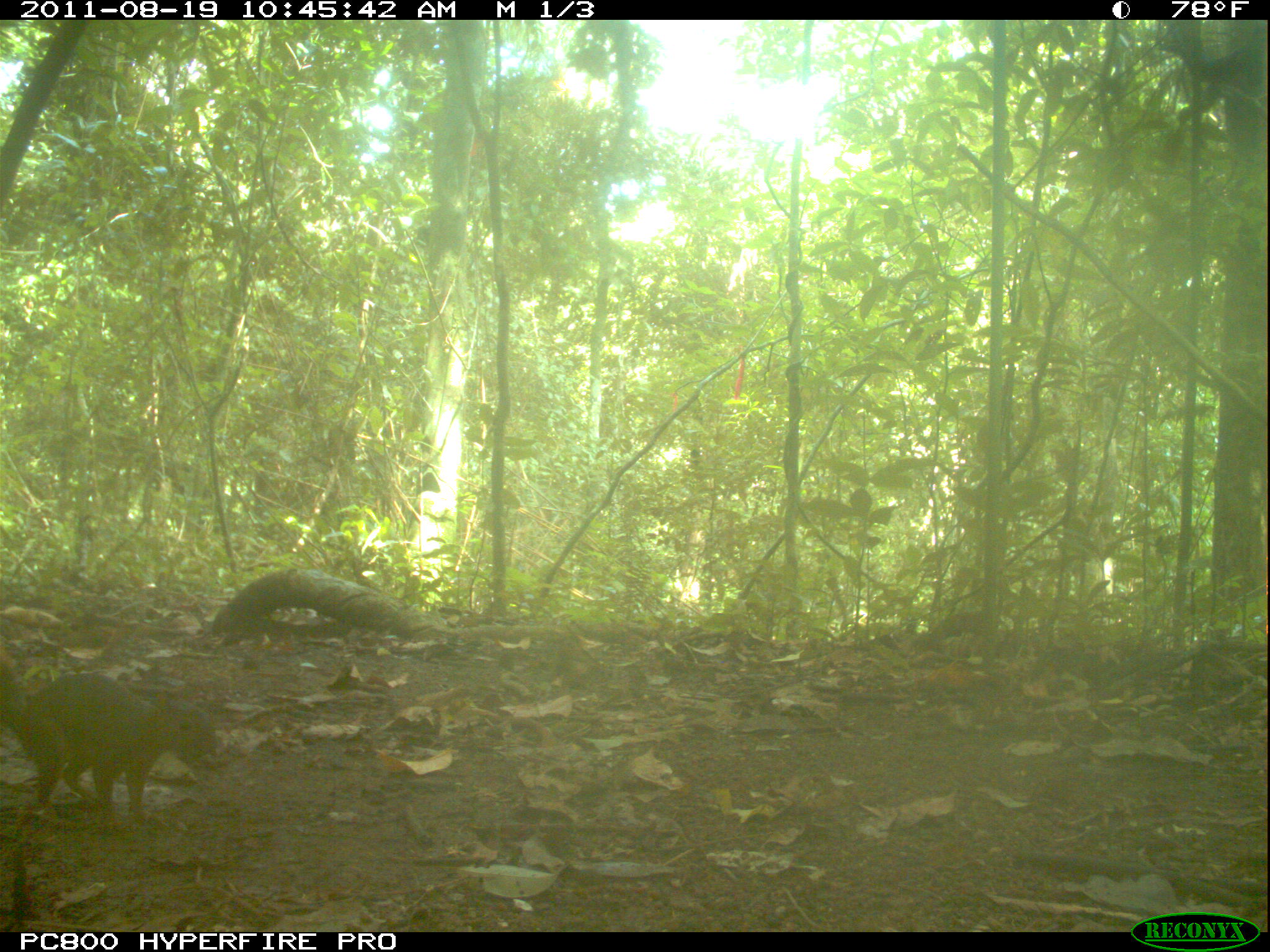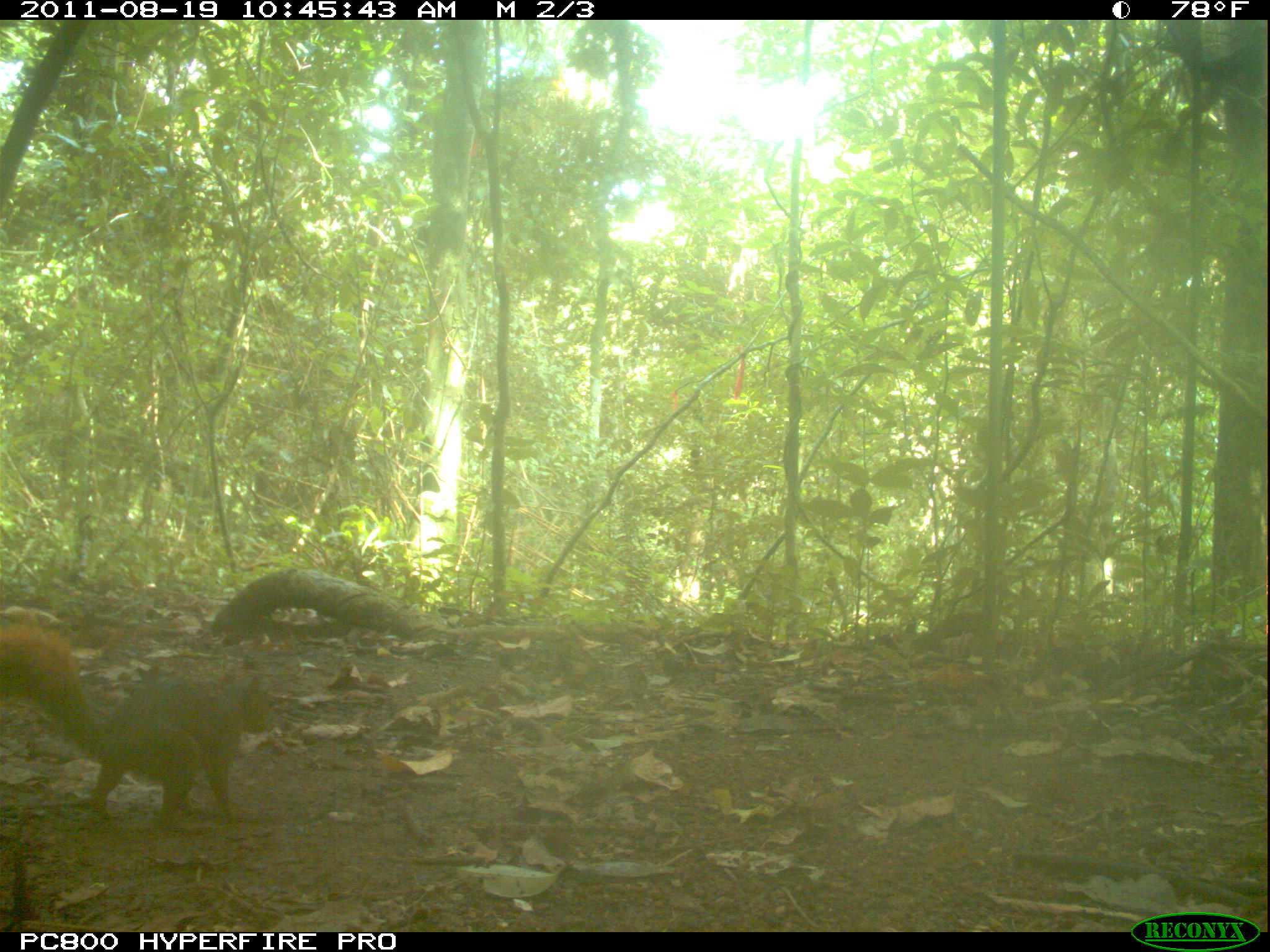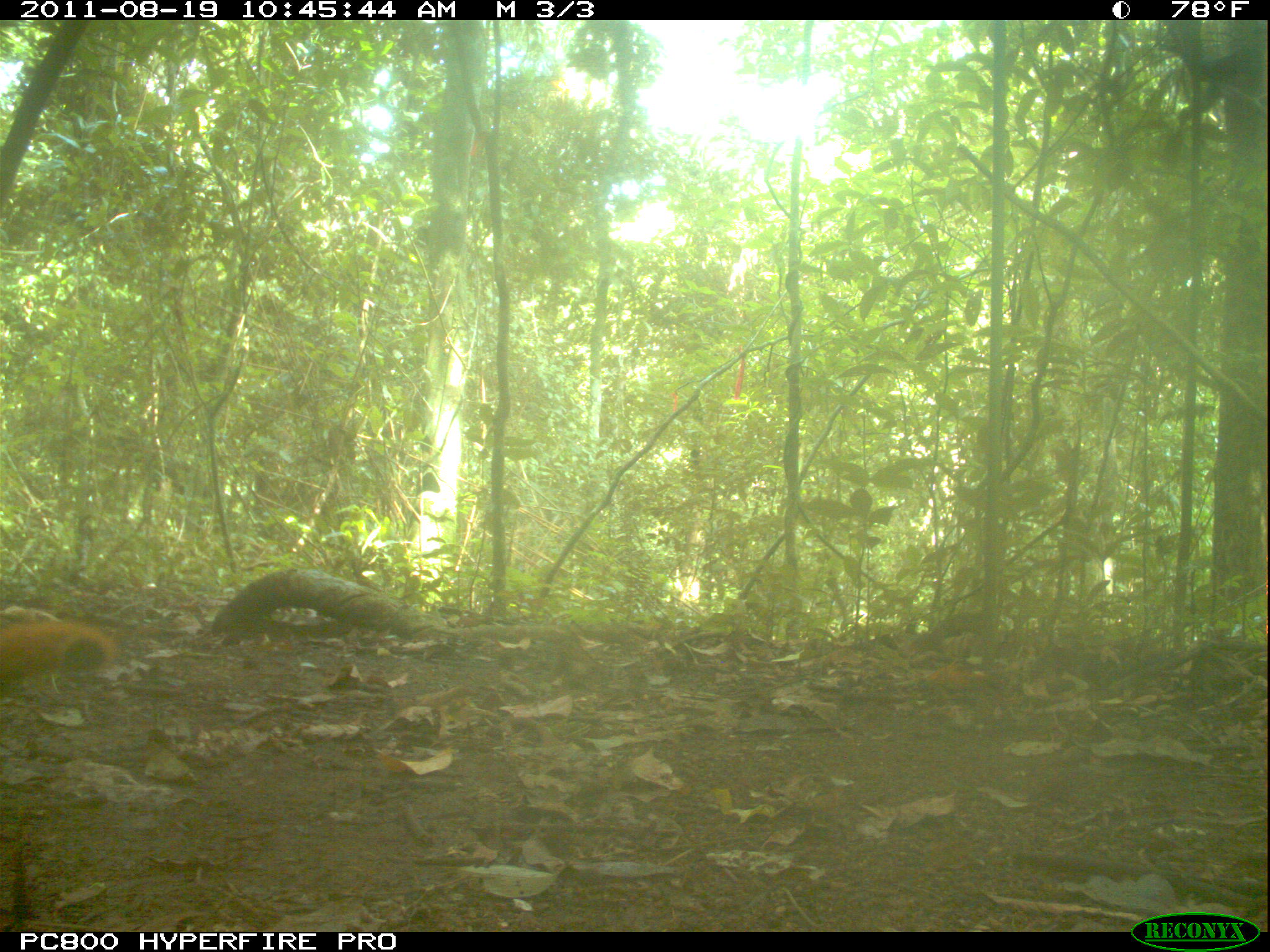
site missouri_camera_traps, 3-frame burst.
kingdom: Animalia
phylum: Chordata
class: Mammalia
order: Rodentia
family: Sciuridae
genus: Tamiasciurus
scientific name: Tamiasciurus hudsonicus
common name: red squirrel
Red squirrel (Tamiasciurus hudsonicus). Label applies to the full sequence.